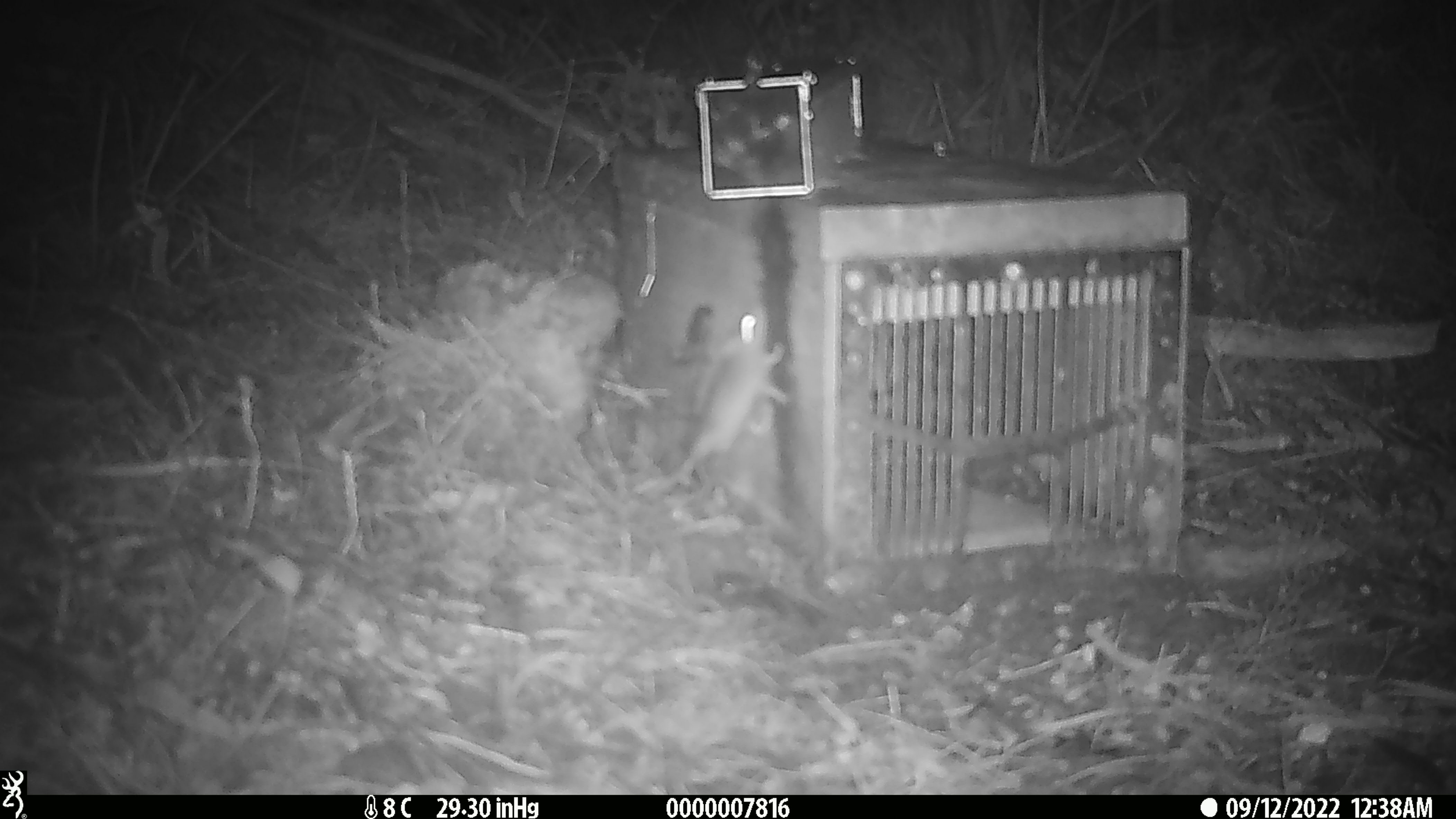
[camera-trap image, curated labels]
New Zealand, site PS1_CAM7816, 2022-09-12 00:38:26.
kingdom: Animalia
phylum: Chordata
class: Mammalia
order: Rodentia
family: Muridae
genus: Mus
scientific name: Mus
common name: mouse